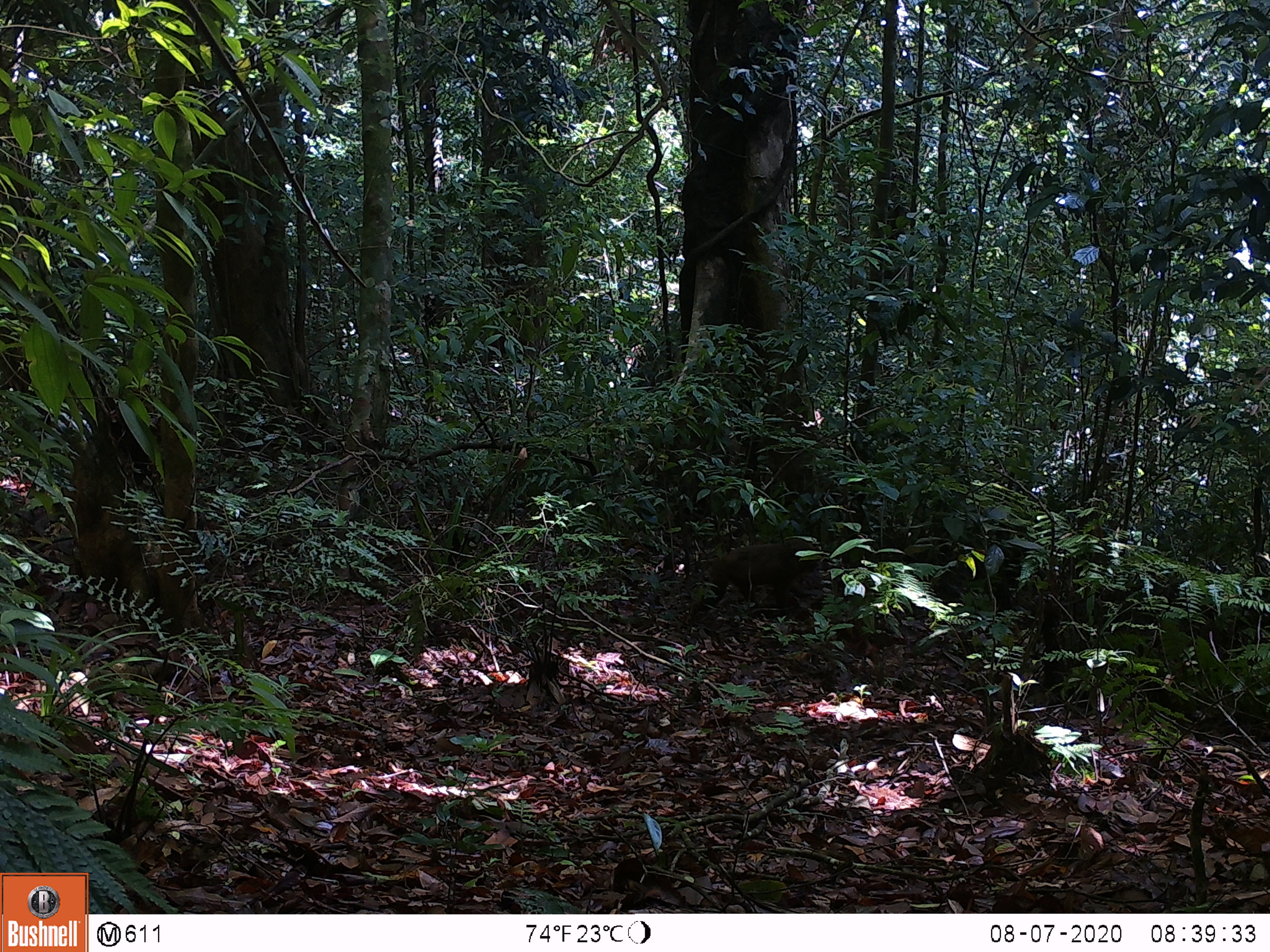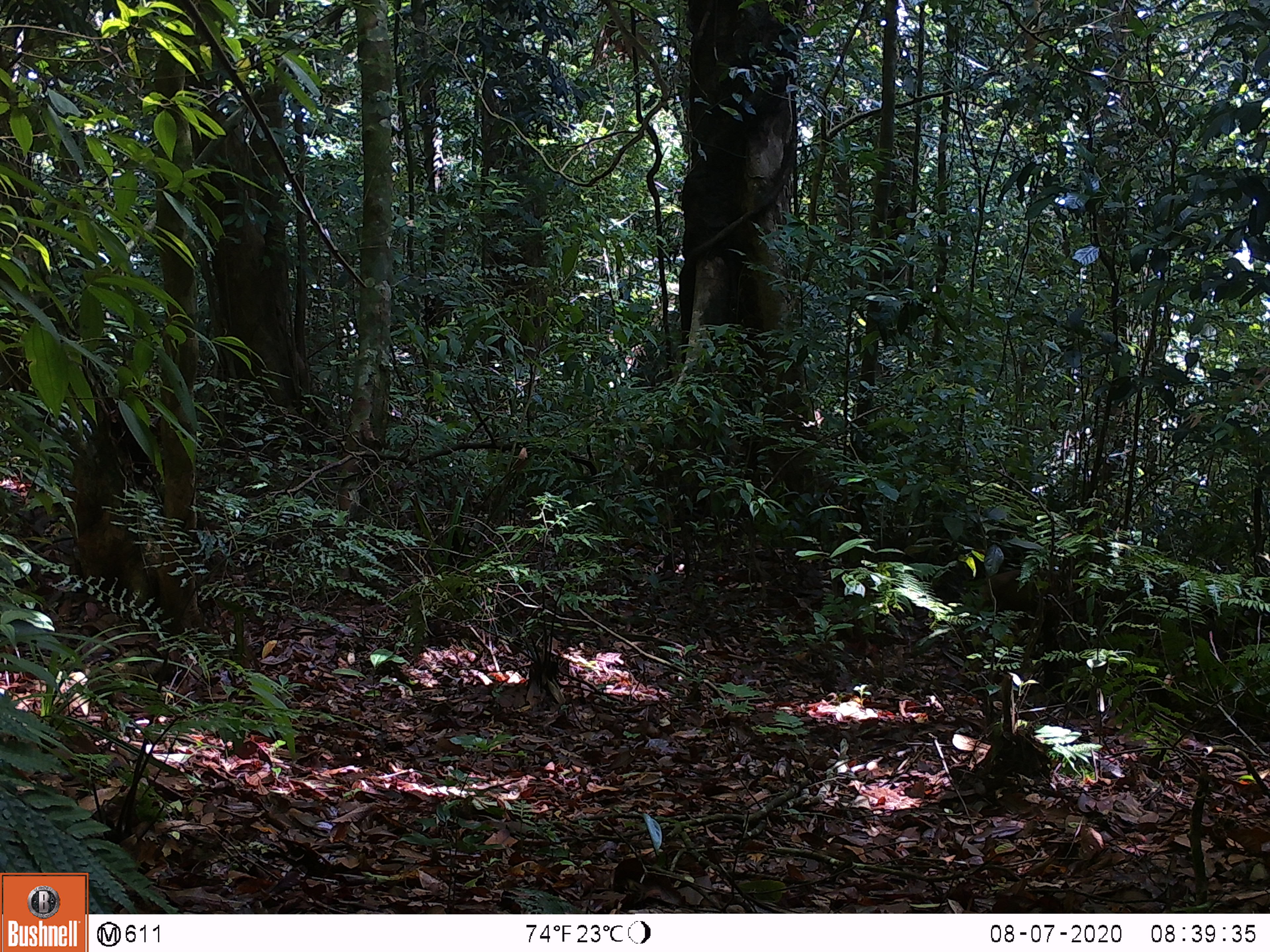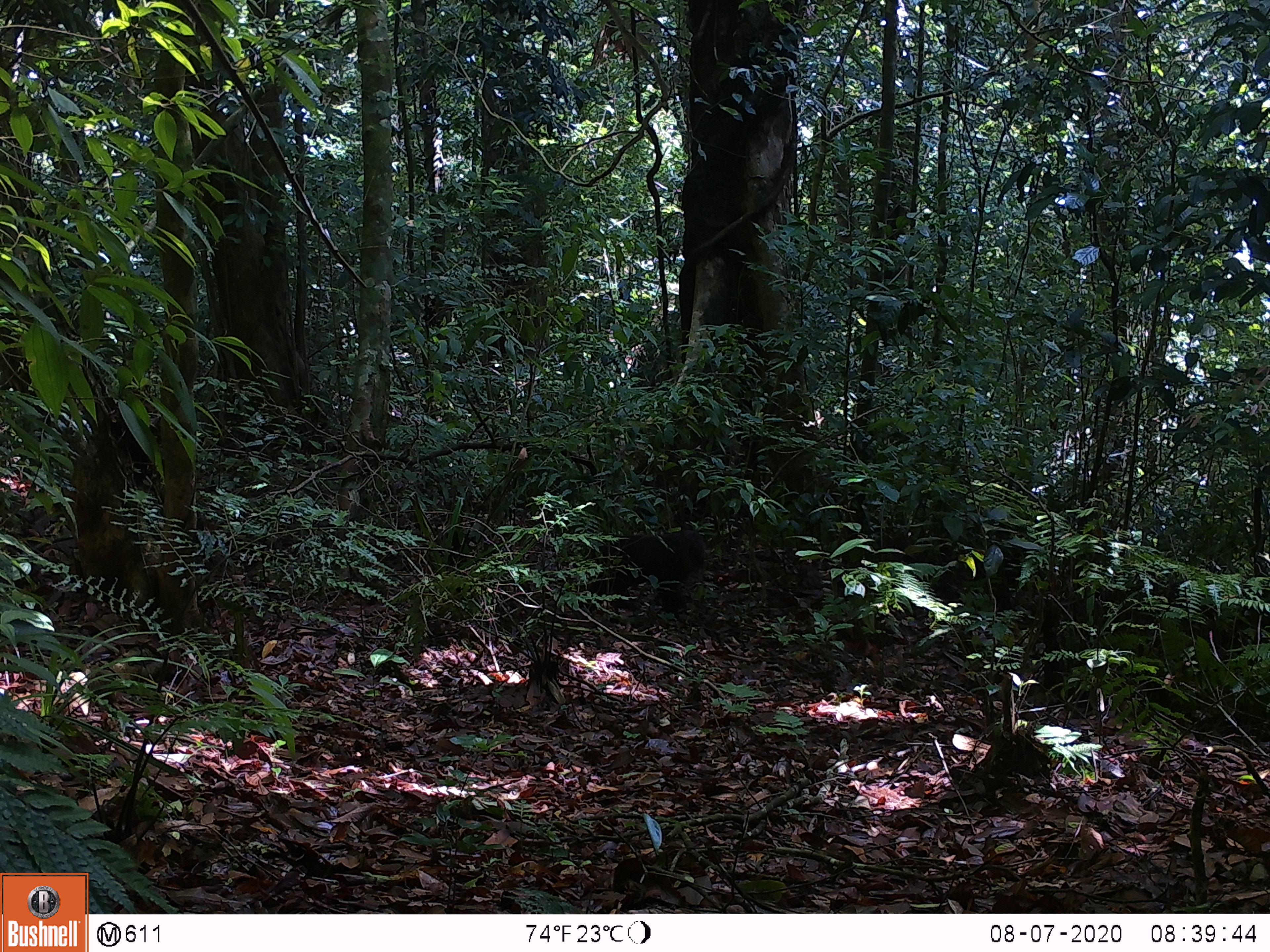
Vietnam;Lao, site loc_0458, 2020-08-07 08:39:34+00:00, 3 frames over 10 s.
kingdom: Animalia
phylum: Chordata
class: Mammalia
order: Primates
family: Cercopithecidae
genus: Macaca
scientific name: Macaca arctoides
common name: stump-tailed macaque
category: stump tailed macaque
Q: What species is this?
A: Stump tailed macaque (stump-tailed macaque) (Macaca arctoides).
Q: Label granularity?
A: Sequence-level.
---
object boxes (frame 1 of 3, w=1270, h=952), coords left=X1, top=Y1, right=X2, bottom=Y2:
stump tailed macaque: left=698, top=539, right=823, bottom=610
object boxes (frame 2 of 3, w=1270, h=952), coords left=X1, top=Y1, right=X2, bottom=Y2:
stump tailed macaque: left=975, top=568, right=1062, bottom=614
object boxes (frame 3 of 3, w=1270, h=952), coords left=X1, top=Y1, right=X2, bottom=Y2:
stump tailed macaque: left=587, top=527, right=707, bottom=615